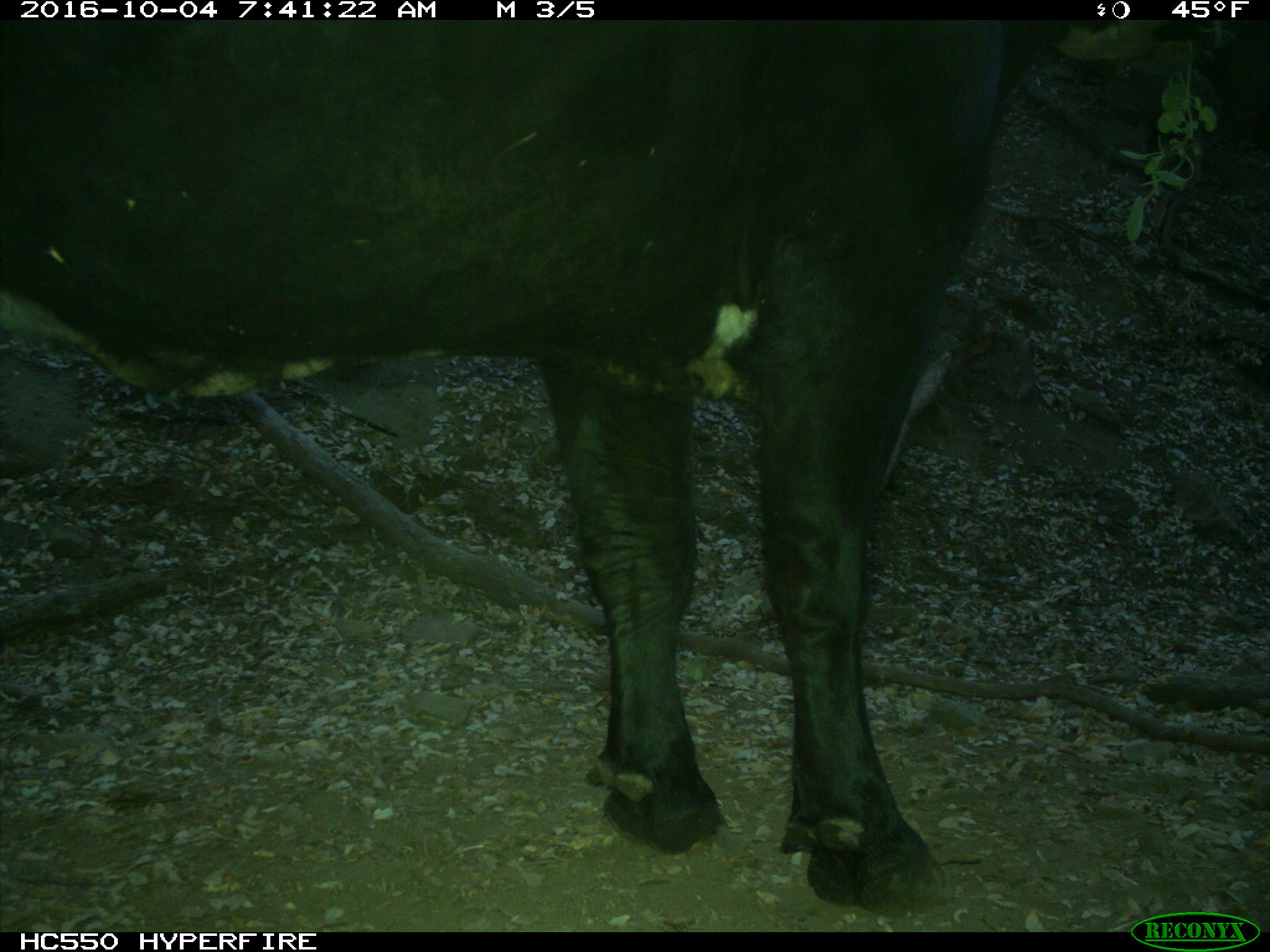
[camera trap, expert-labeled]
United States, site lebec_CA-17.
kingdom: Animalia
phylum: Chordata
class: Mammalia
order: Artiodactyla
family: Bovidae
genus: Bos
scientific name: Bos taurus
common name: domestic cow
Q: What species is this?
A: Bos taurus (domestic cow).